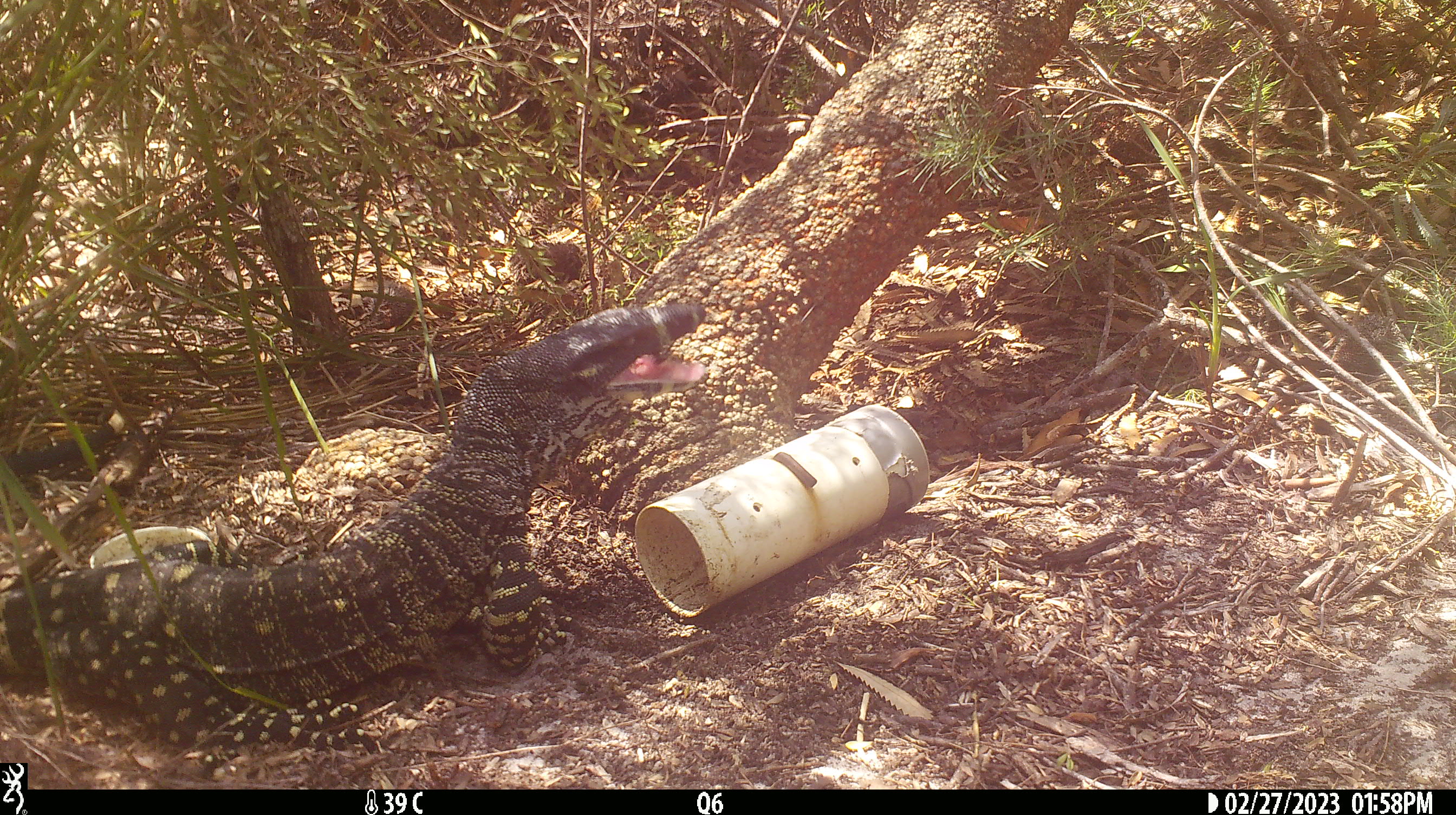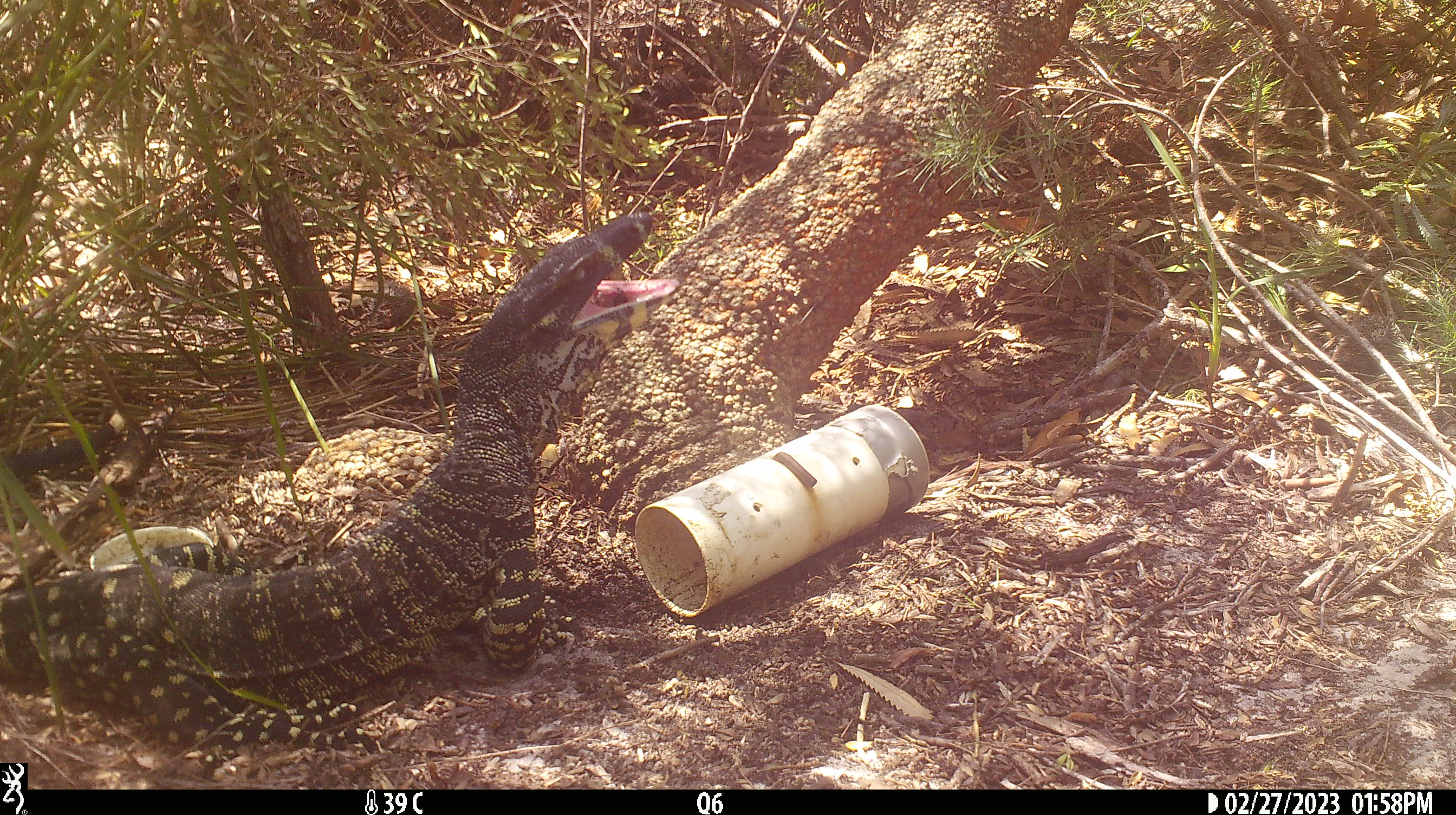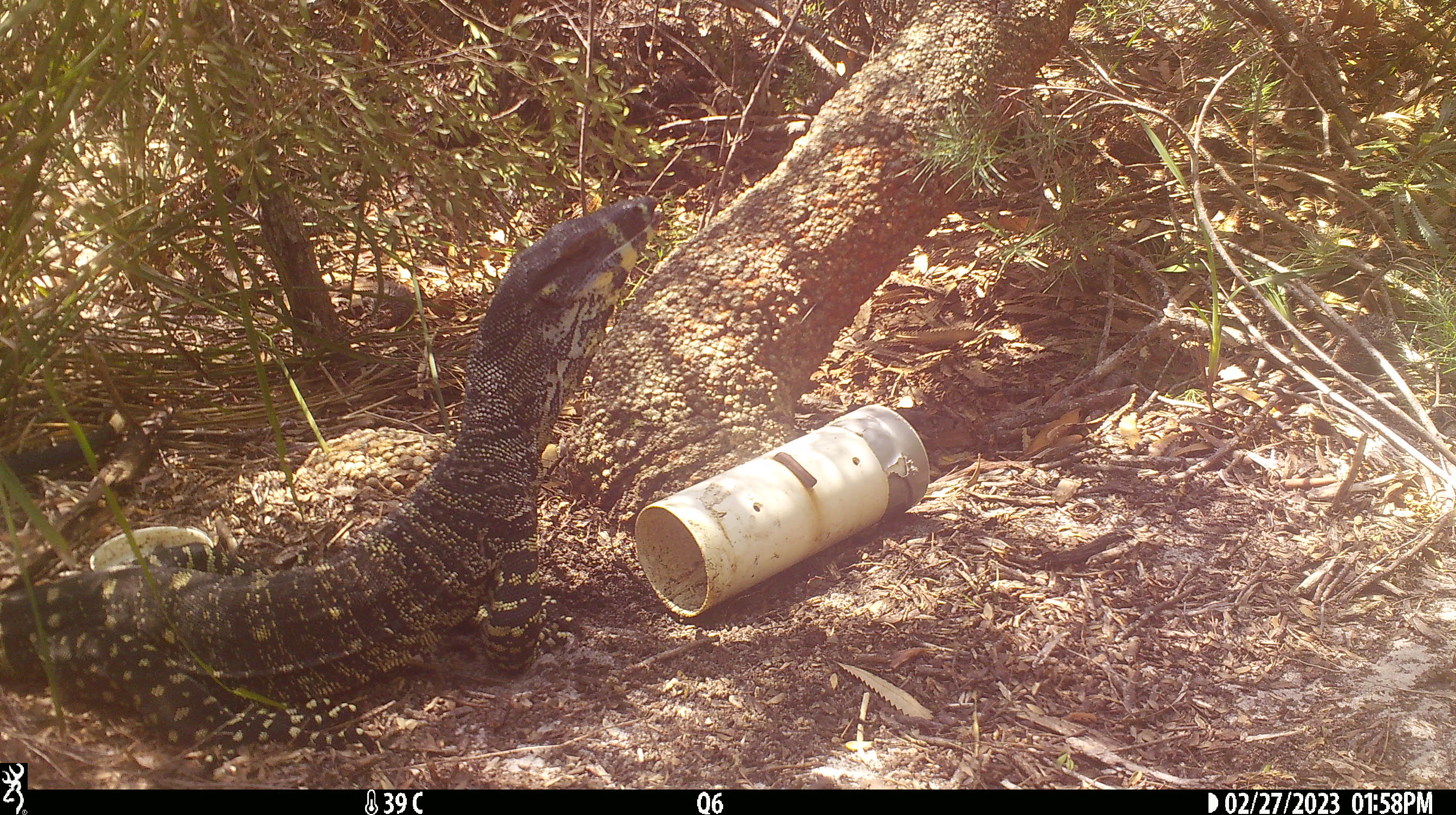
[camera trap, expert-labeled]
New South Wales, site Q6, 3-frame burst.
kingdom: Animalia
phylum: Chordata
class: Reptilia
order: Squamata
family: Varanidae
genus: Varanus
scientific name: Varanus varius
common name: lace monitor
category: goanna